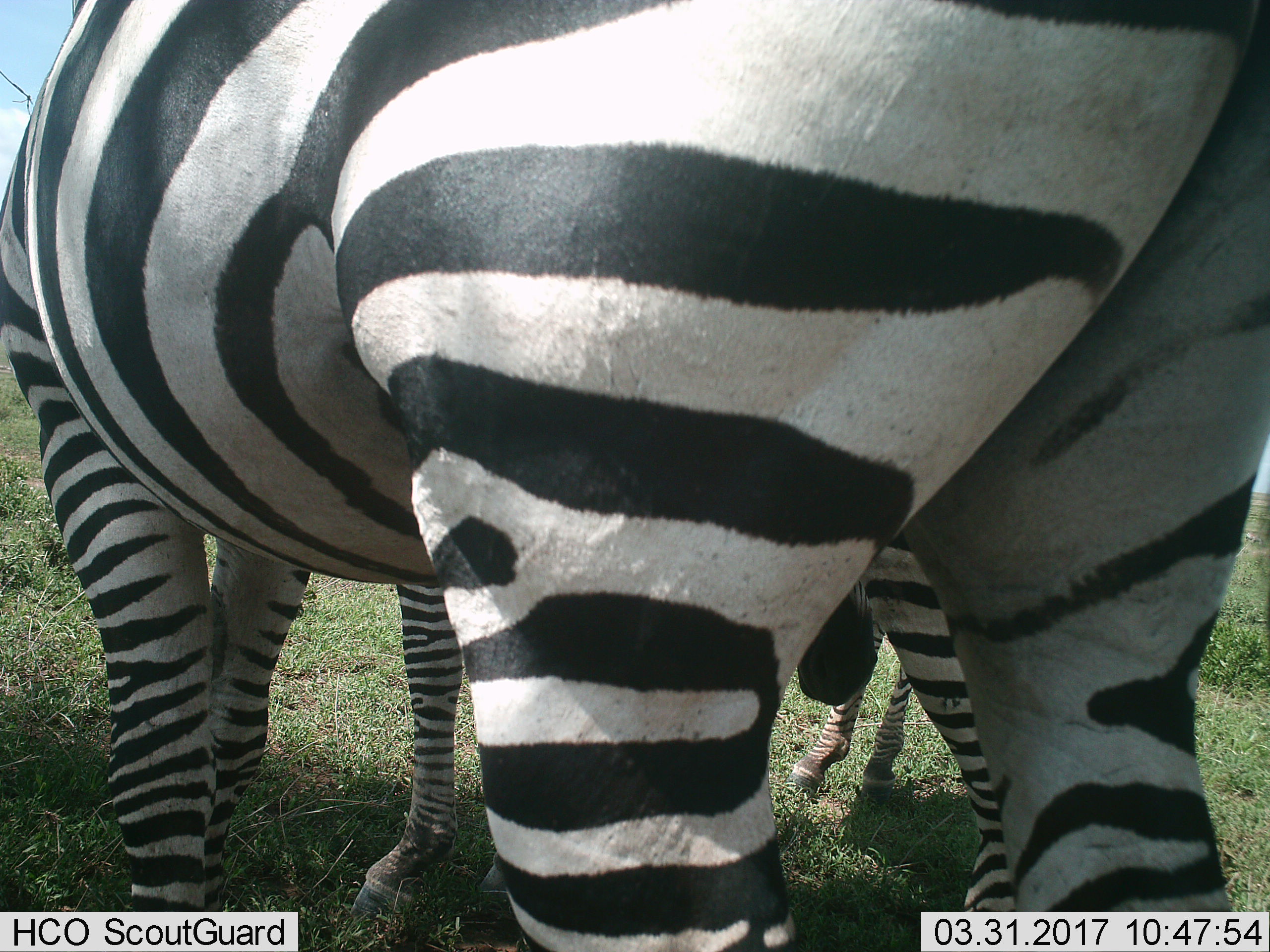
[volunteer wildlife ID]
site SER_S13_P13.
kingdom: Animalia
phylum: Chordata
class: Mammalia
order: Perissodactyla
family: Equidae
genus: Equus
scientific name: Equus quagga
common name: plains zebra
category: zebraplains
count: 2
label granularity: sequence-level